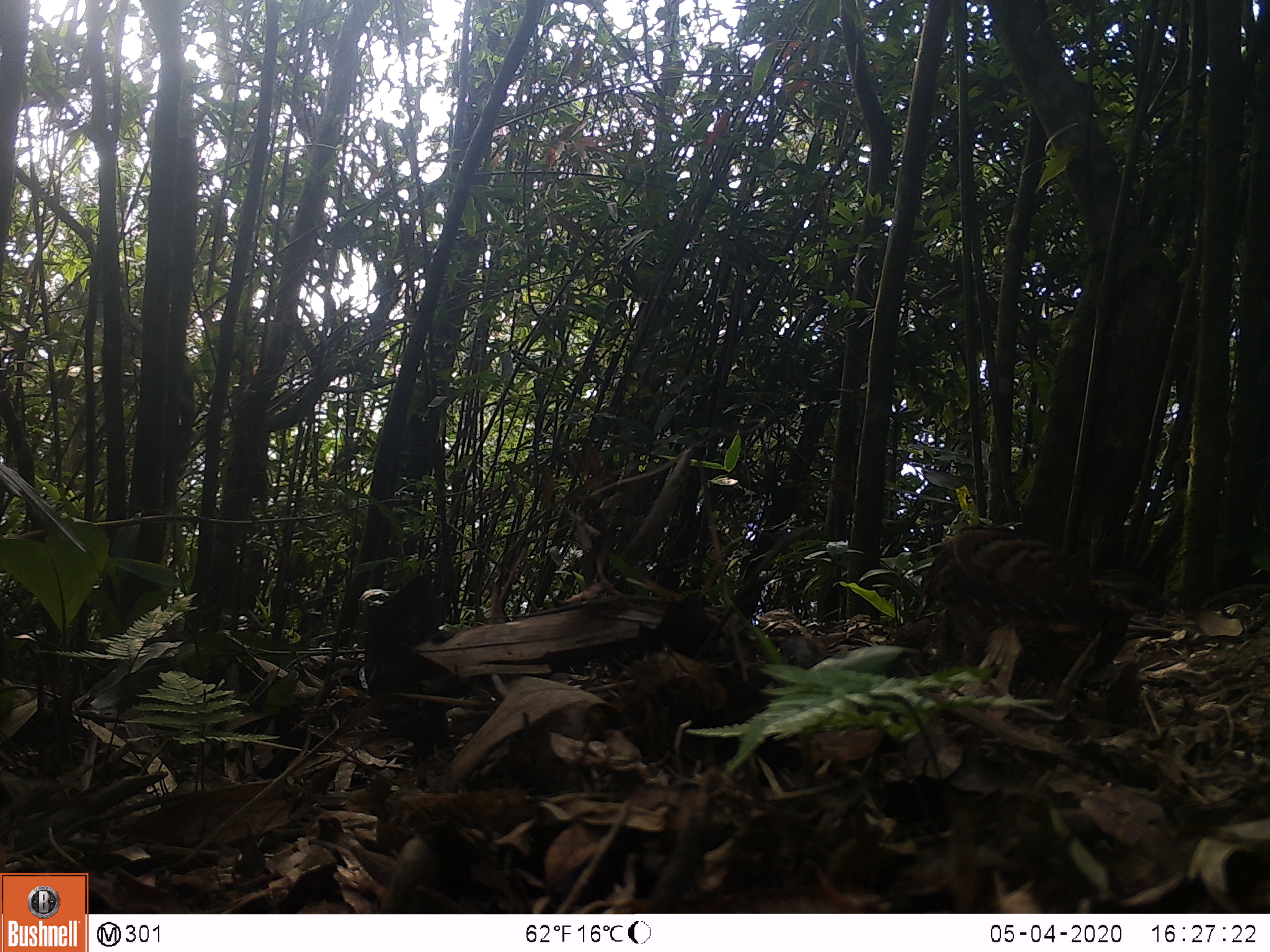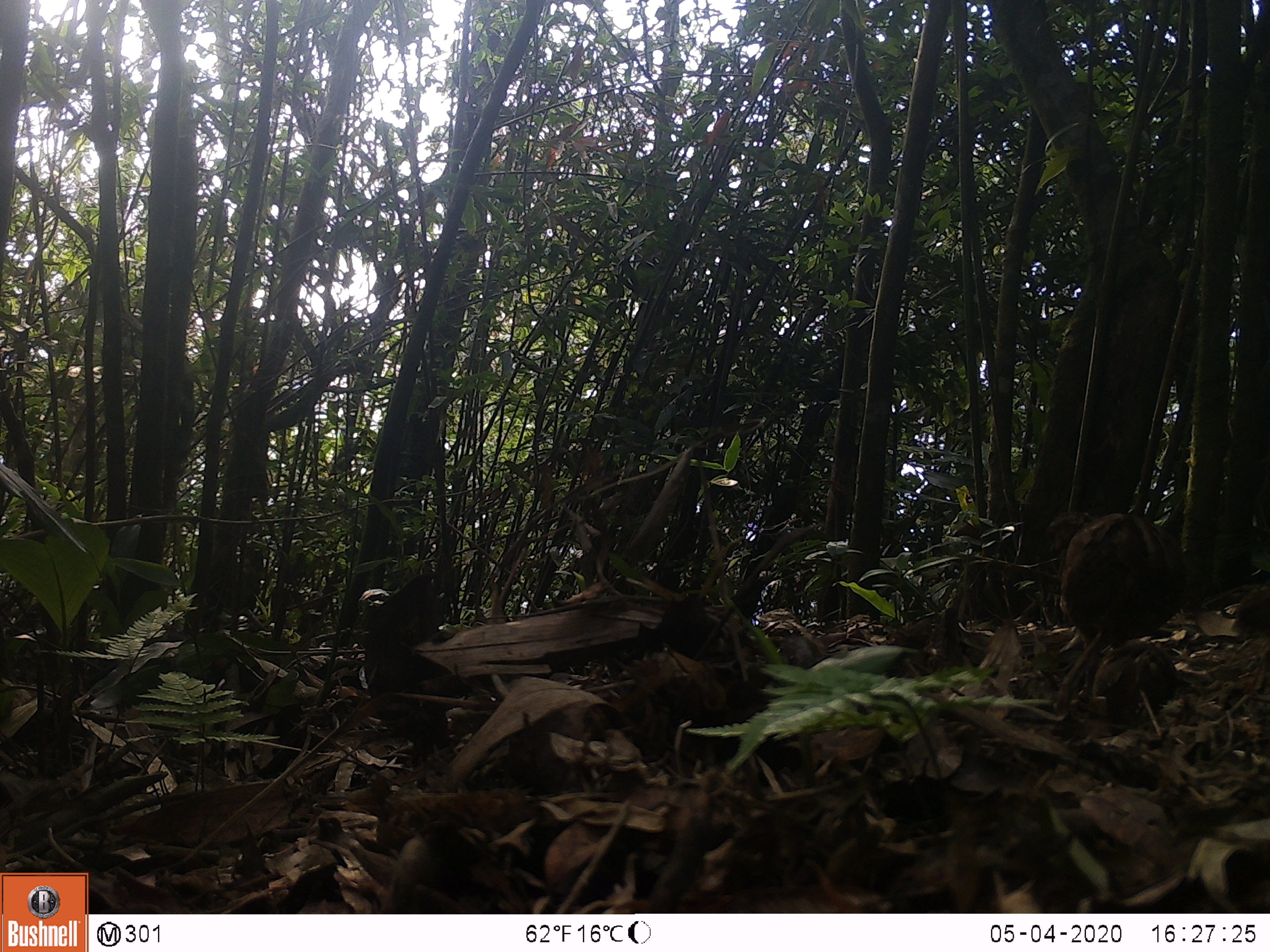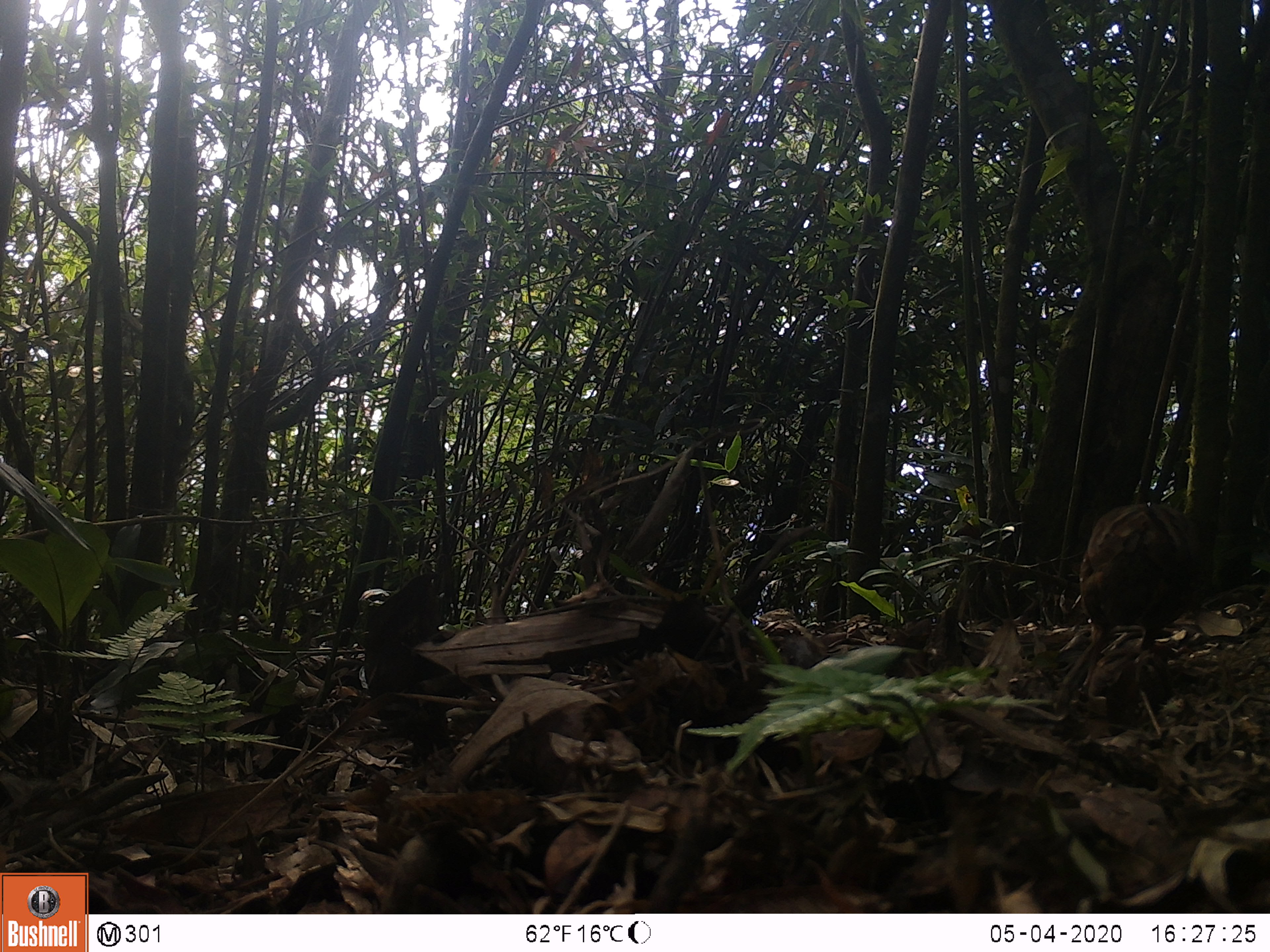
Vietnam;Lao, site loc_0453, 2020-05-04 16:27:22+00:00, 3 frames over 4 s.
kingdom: Animalia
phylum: Chordata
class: Aves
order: Galliformes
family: Phasianidae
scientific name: Phasianidae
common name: partridge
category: unidentified partridge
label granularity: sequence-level